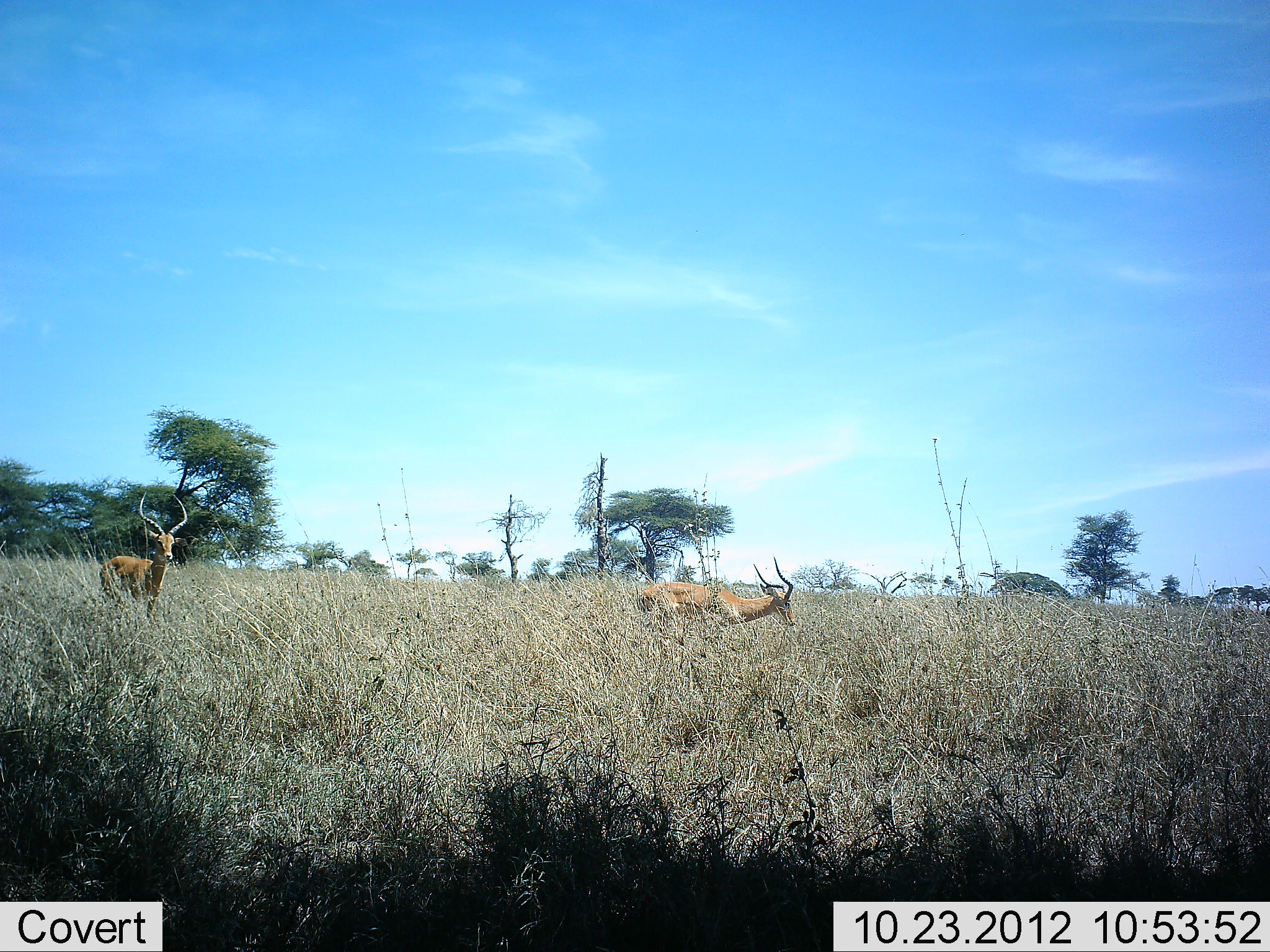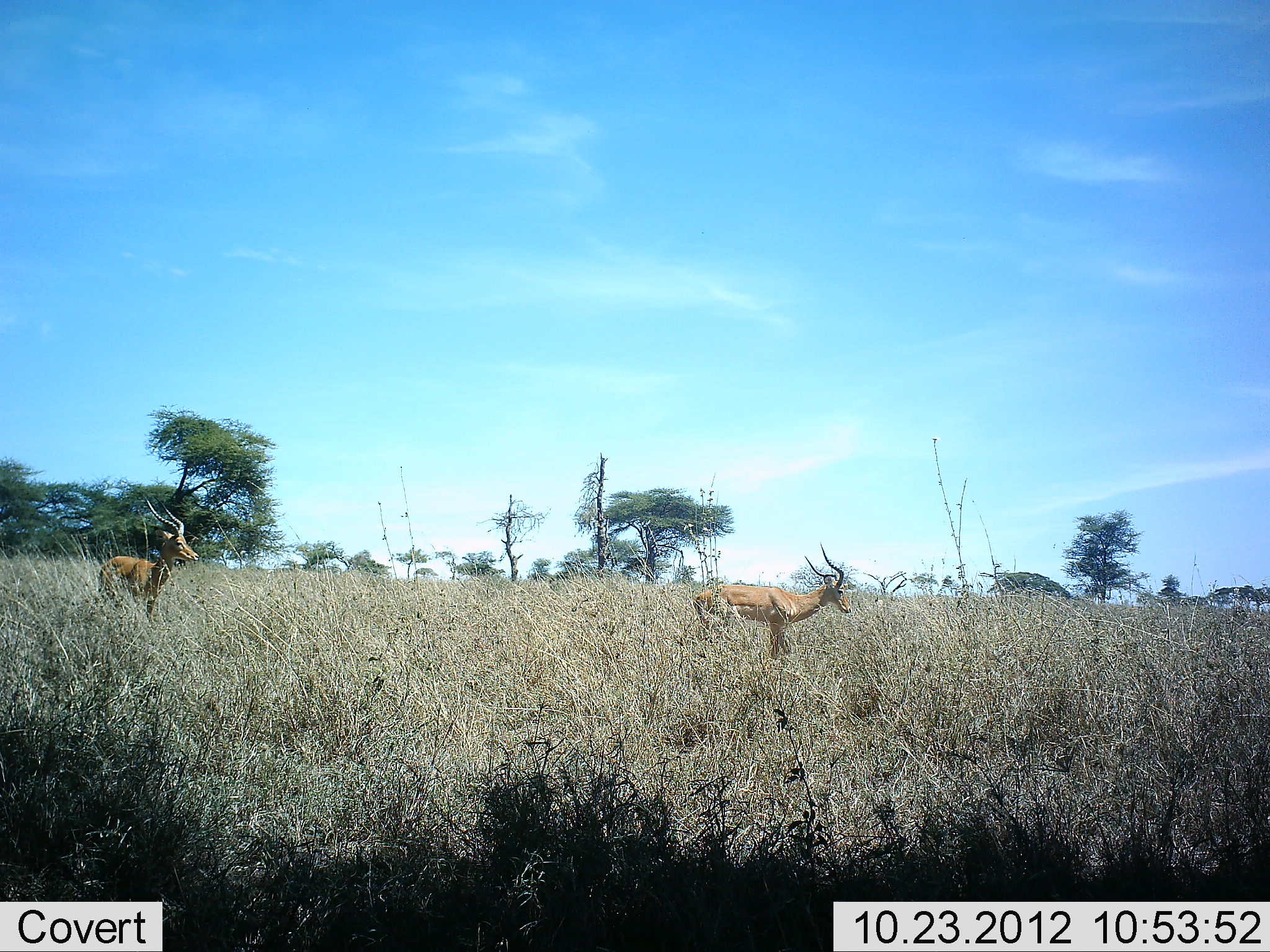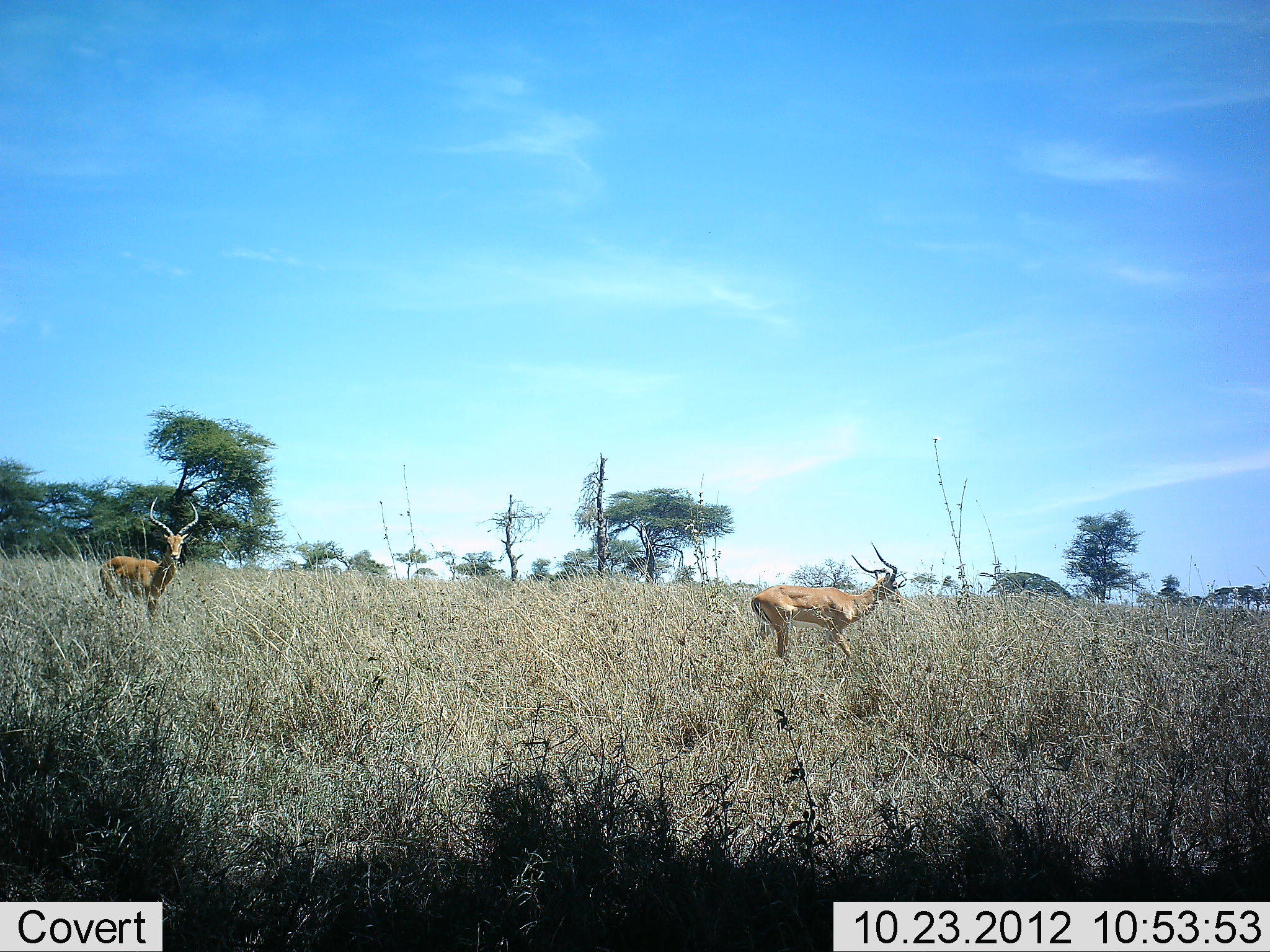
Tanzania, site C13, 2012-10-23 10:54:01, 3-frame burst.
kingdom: Animalia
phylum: Chordata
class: Mammalia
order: Artiodactyla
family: Bovidae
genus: Aepyceros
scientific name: Aepyceros melampus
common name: impala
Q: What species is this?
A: Impala (Aepyceros melampus).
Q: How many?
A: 2.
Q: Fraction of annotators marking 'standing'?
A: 80%.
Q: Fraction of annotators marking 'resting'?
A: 0%.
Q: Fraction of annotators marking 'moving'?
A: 80%.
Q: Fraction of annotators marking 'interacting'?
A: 0%.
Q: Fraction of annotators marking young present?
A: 0%.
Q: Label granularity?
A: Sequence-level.